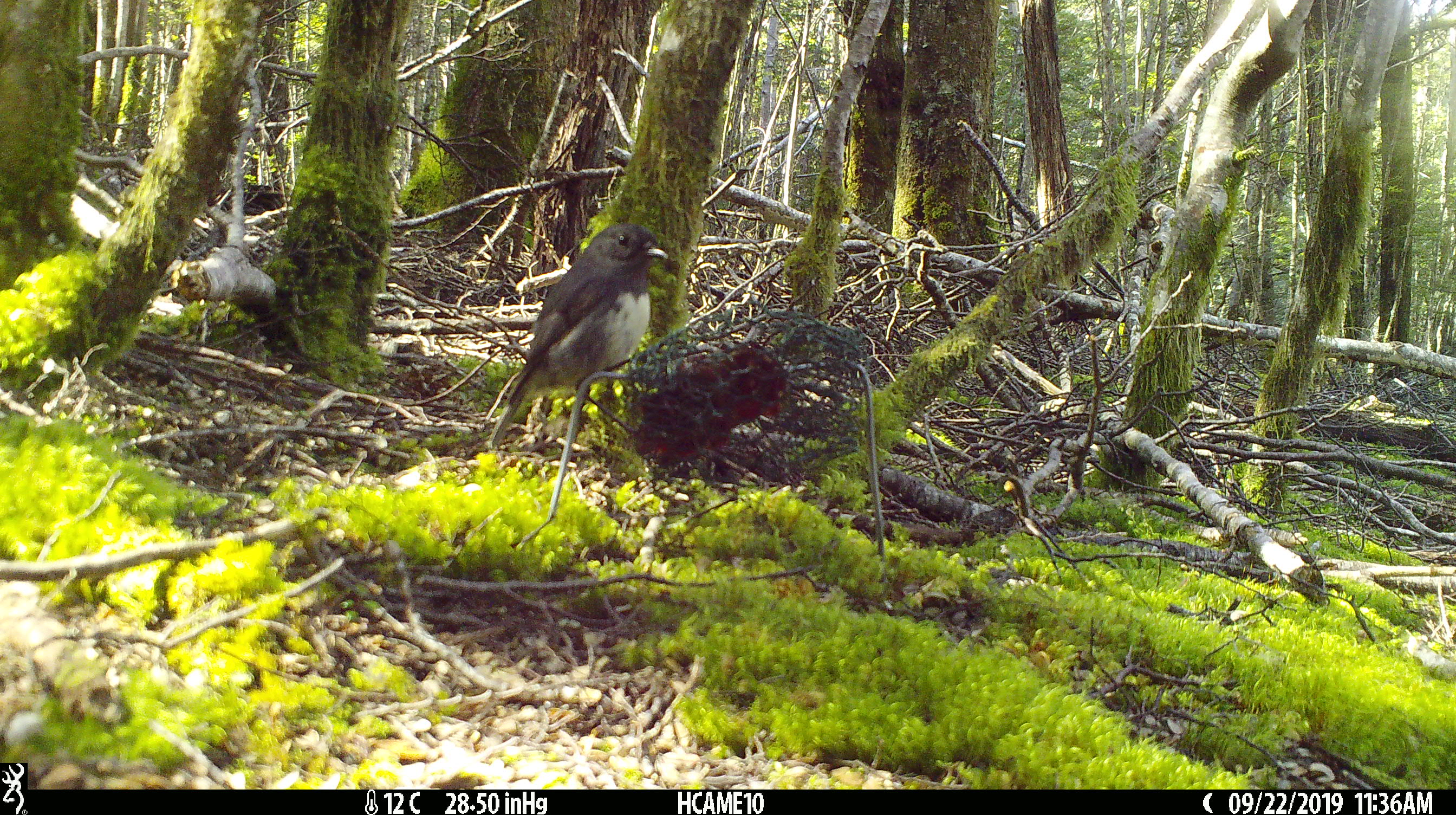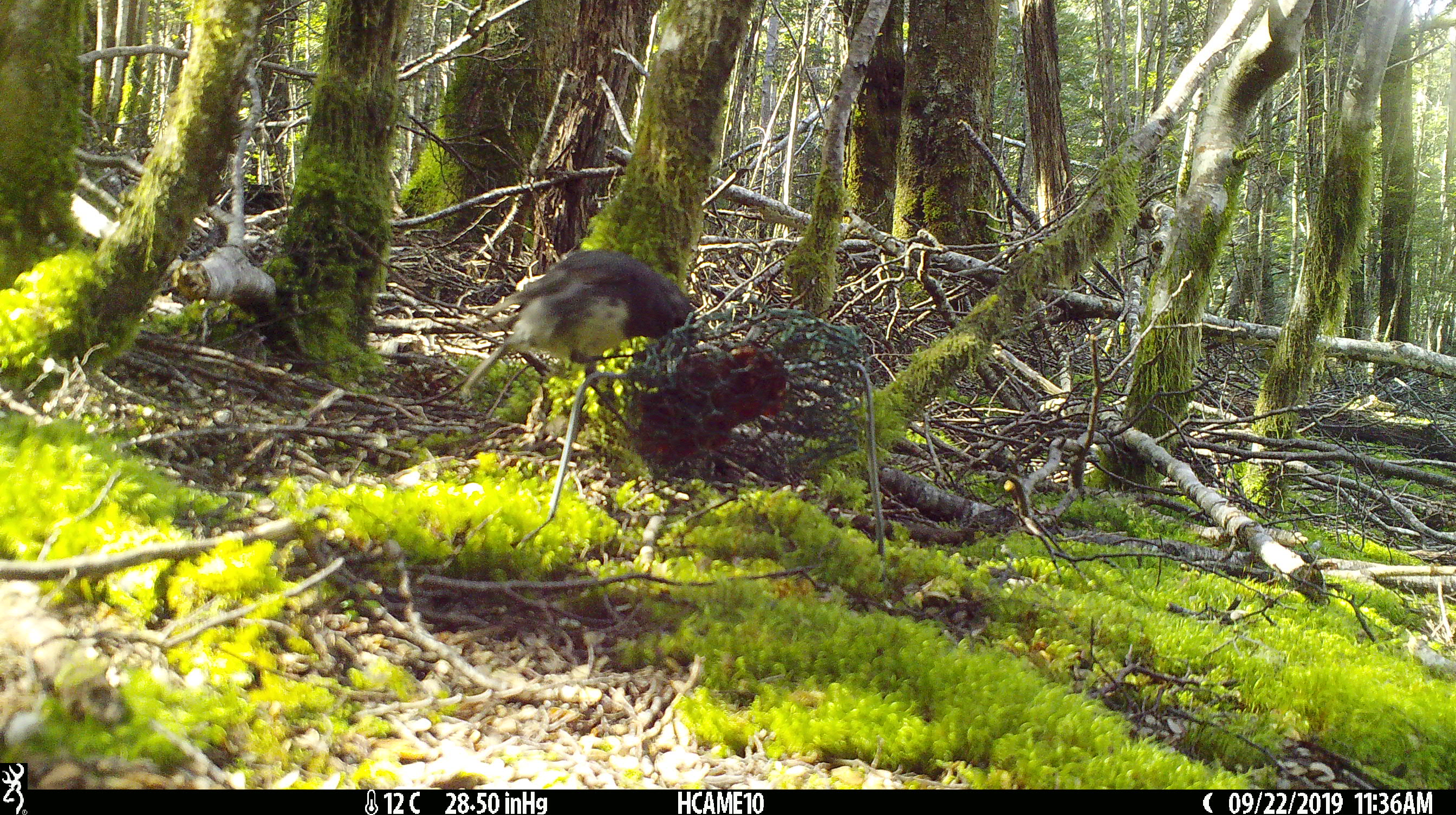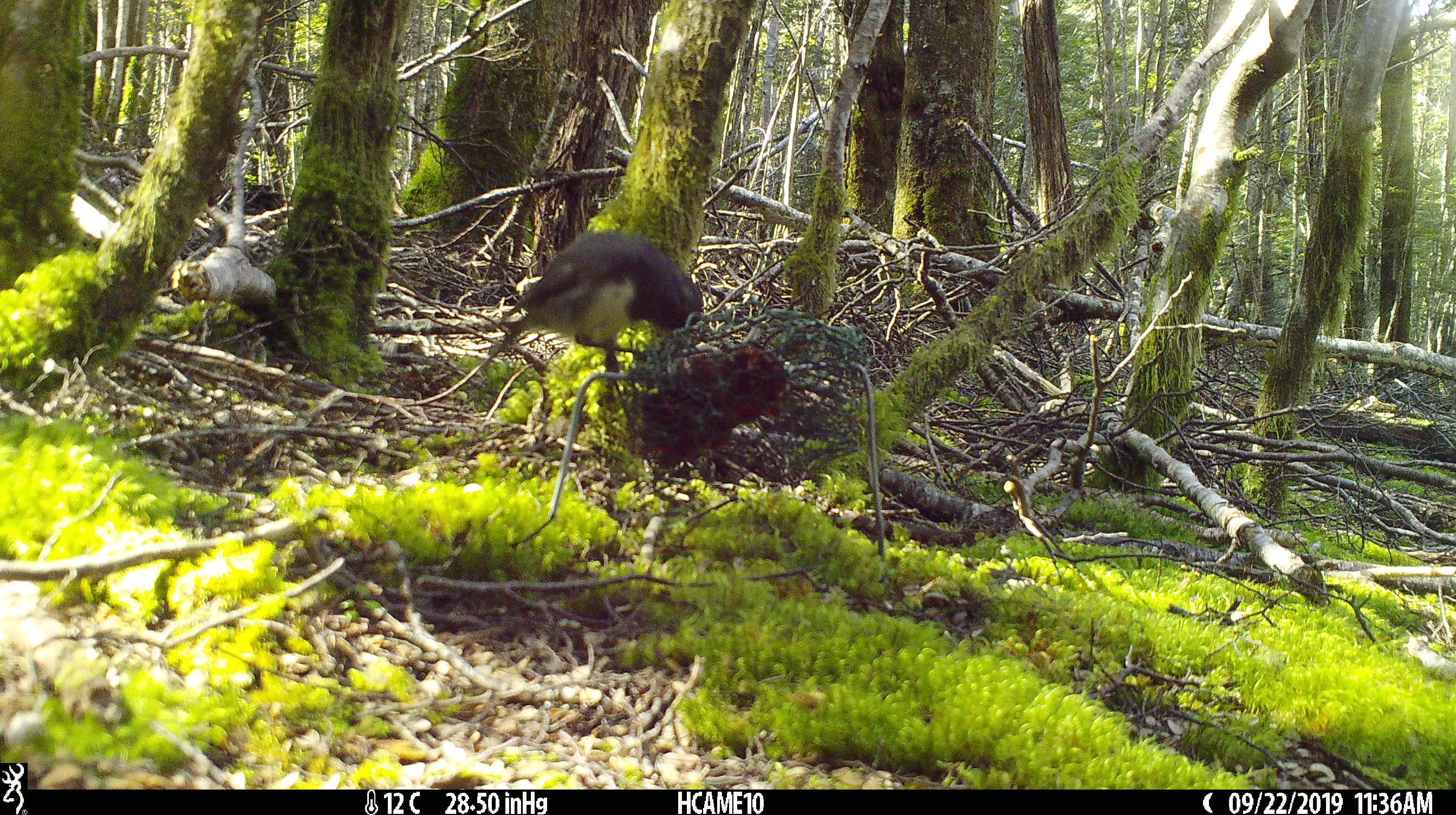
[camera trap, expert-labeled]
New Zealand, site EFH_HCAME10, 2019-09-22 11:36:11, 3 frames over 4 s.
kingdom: Animalia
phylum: Chordata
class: Aves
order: Passeriformes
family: Petroicidae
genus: Petroica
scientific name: Petroica australis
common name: new zealand robin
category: robin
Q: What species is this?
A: Robin (new zealand robin) (Petroica australis).